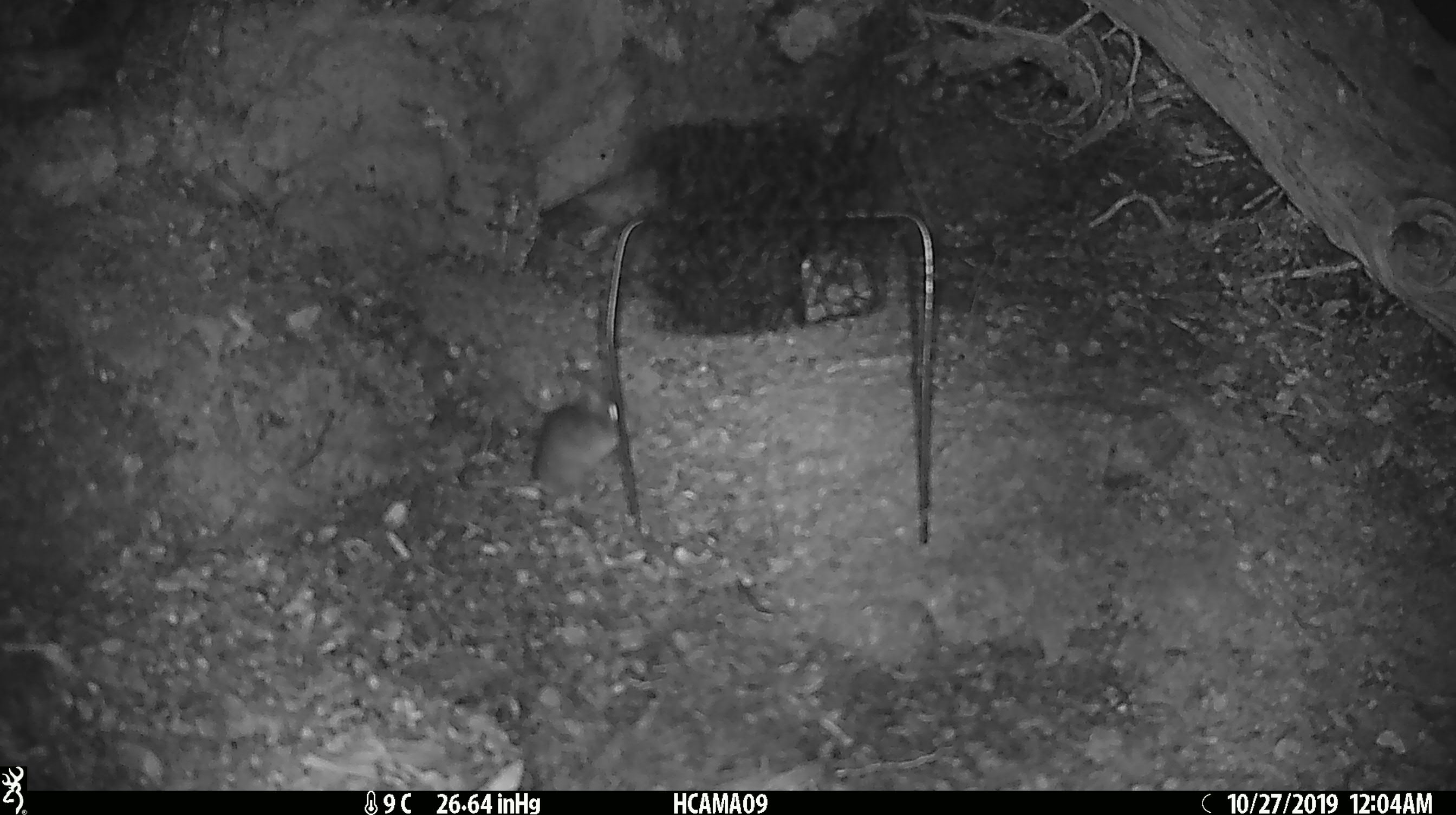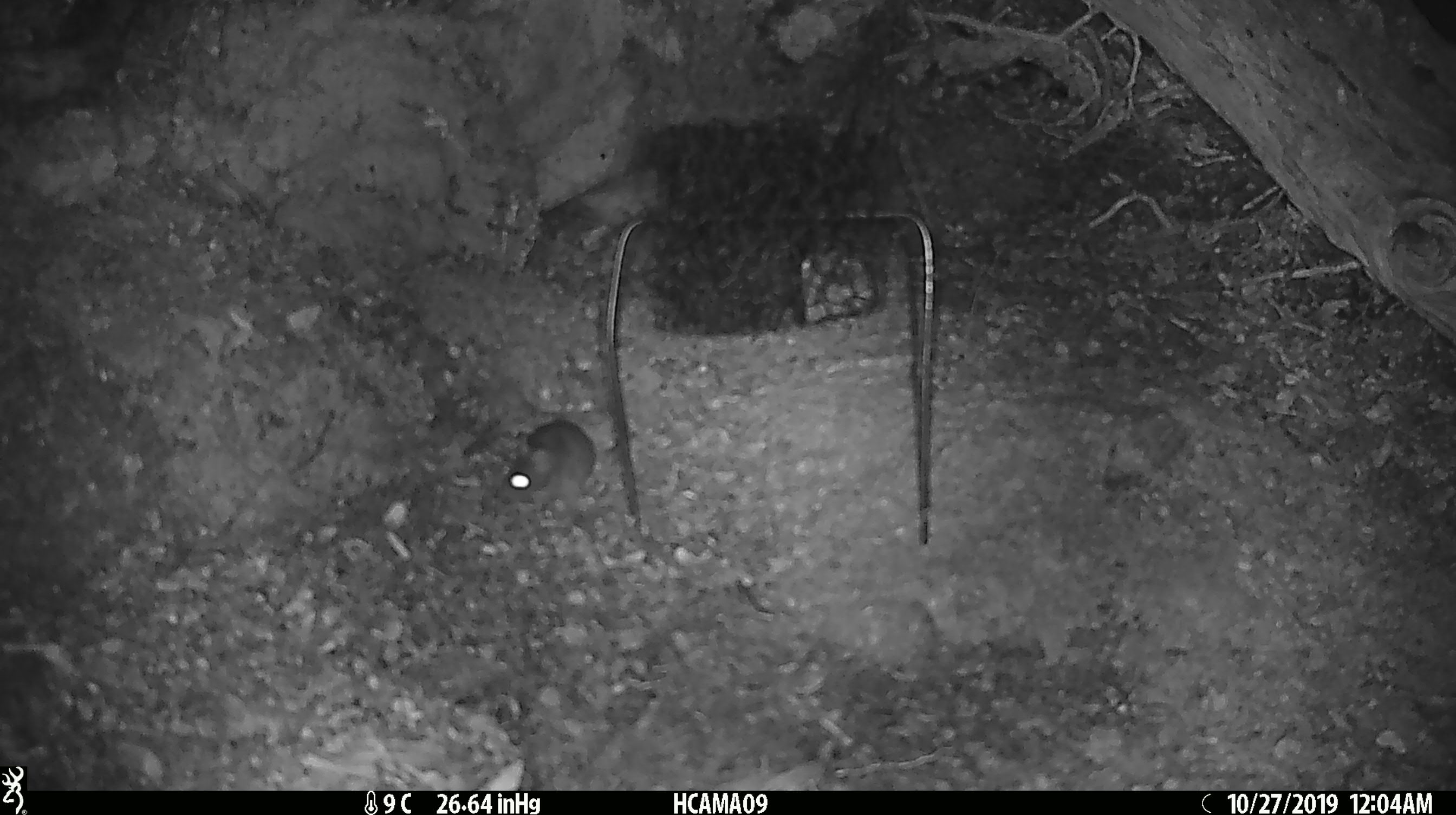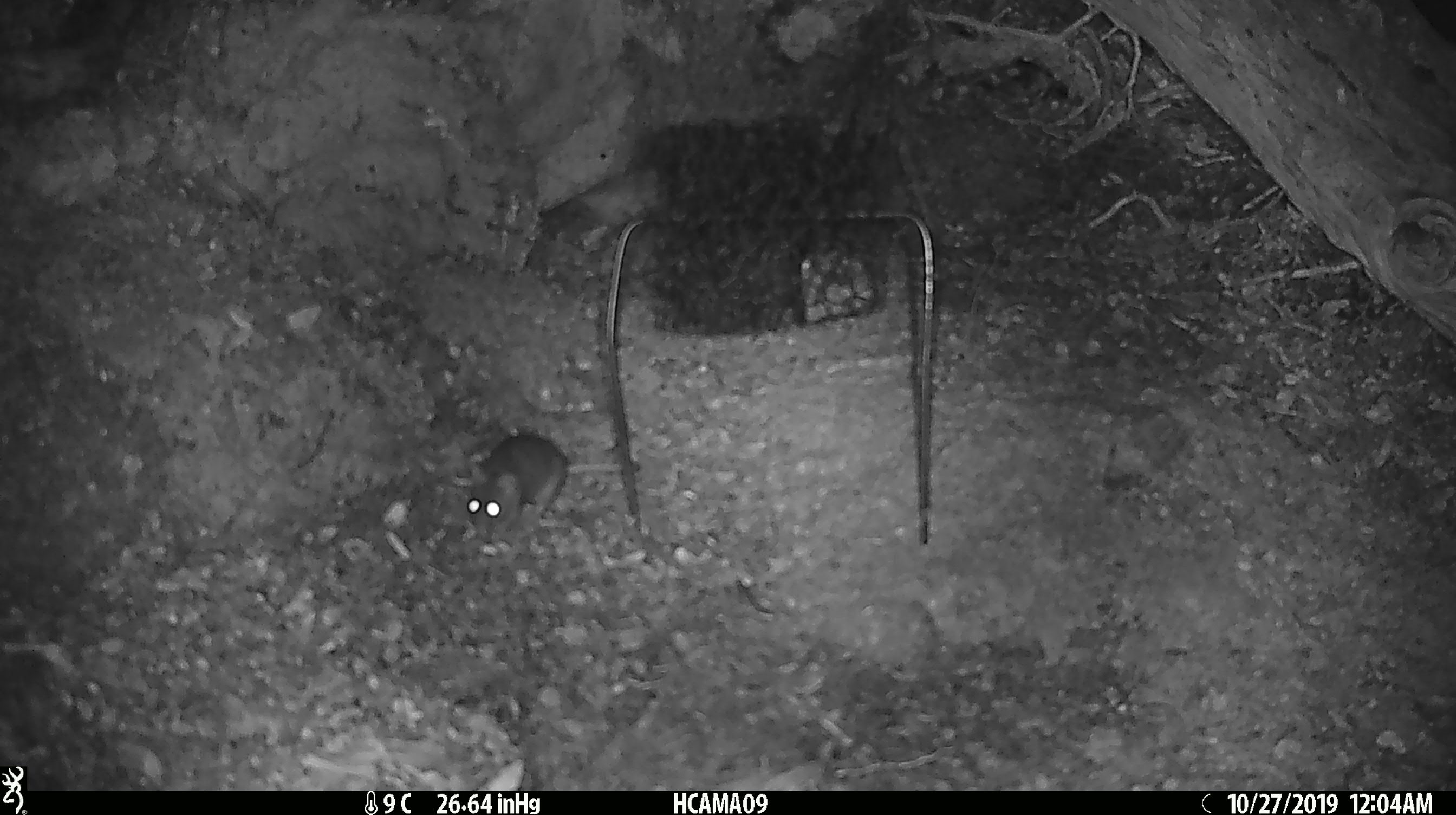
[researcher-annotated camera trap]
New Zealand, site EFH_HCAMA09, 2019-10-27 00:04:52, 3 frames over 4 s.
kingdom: Animalia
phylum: Chordata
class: Mammalia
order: Rodentia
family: Muridae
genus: Mus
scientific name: Mus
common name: mouse